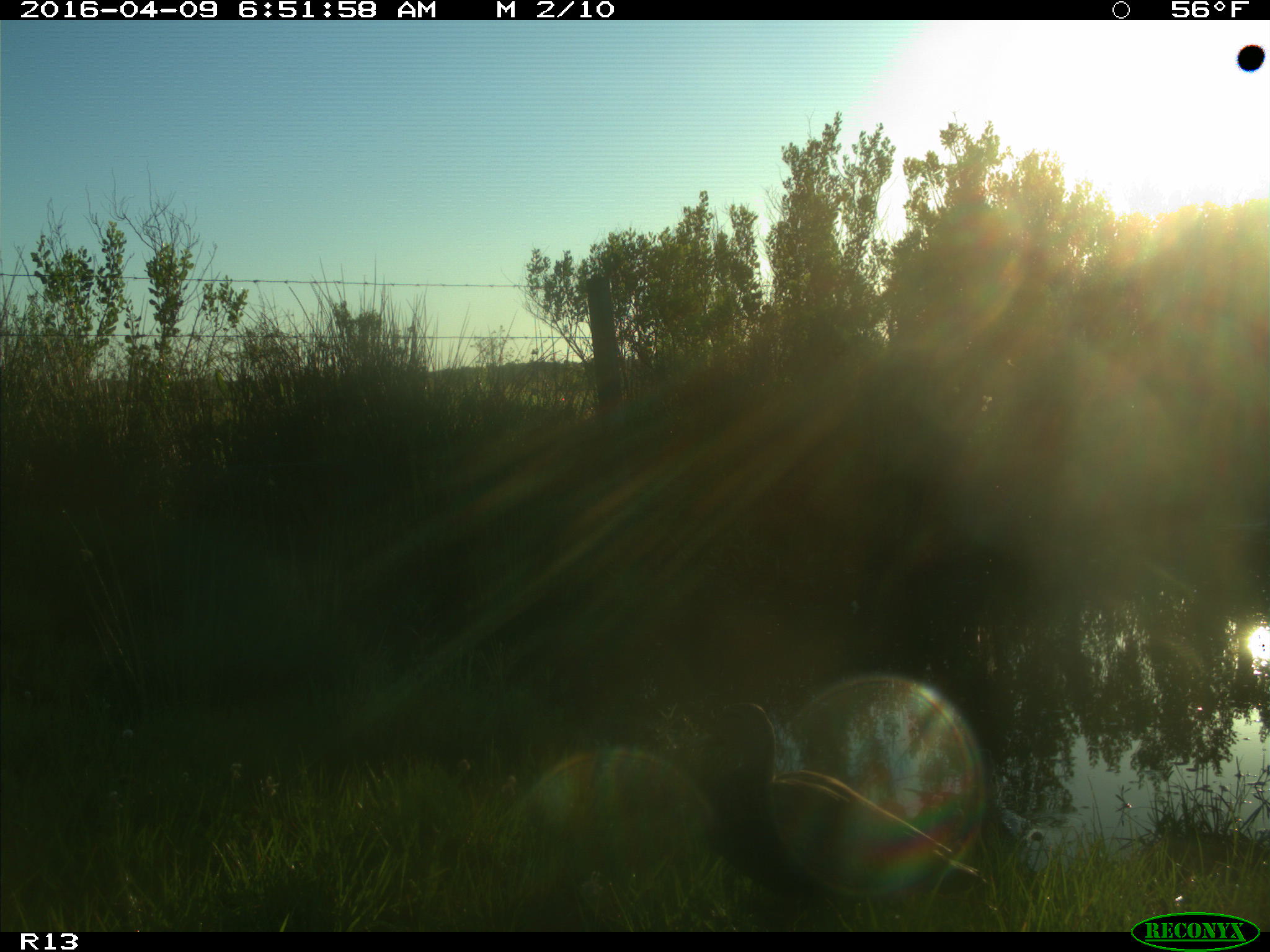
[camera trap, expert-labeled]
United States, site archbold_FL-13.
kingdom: Animalia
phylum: Chordata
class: Aves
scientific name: Aves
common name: birds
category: unidentified bird